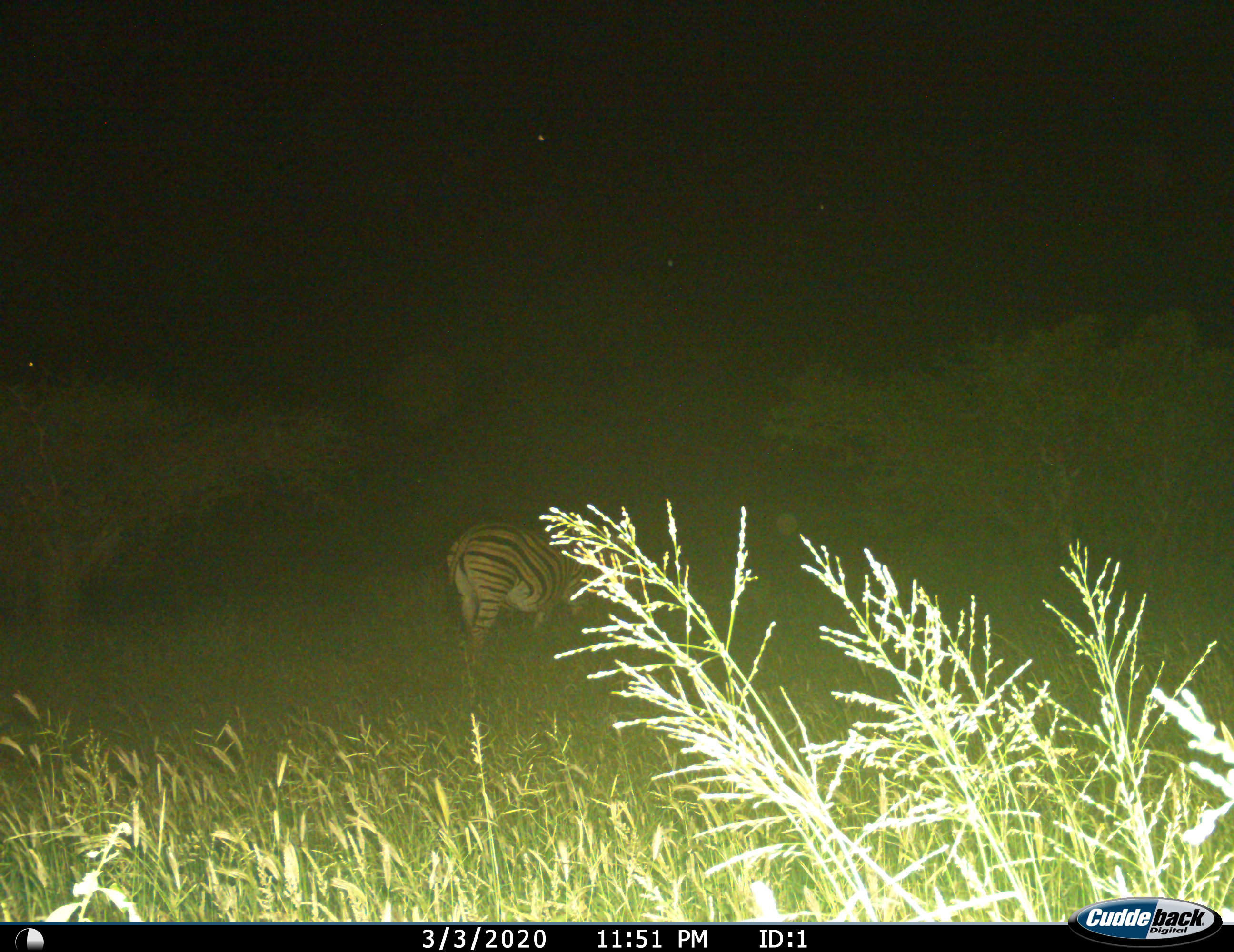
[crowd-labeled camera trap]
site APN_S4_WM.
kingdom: Animalia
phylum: Chordata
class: Mammalia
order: Perissodactyla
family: Equidae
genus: Equus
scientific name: Equus quagga burchellii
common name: burchell's zebra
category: zebraburchells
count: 1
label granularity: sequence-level